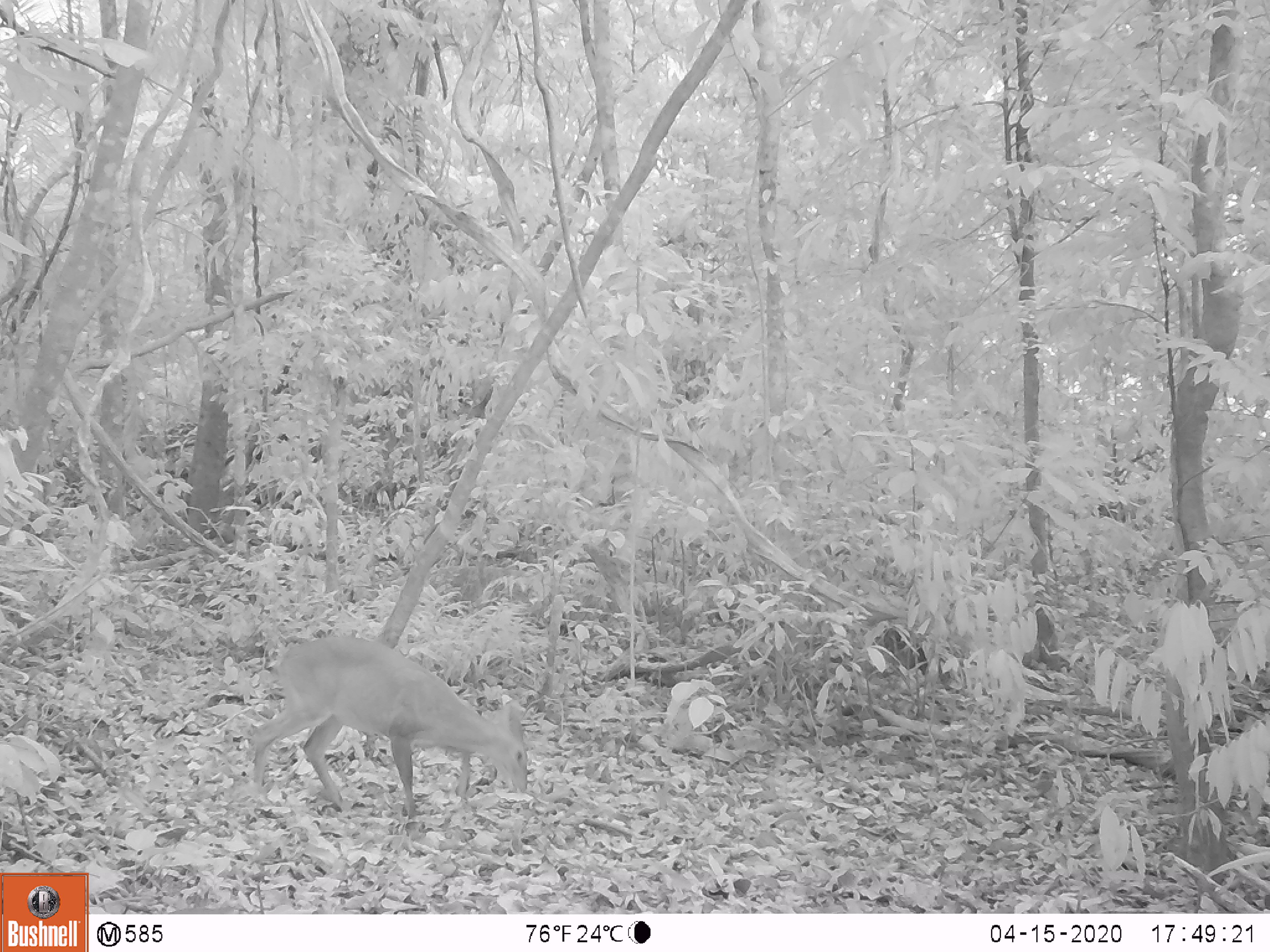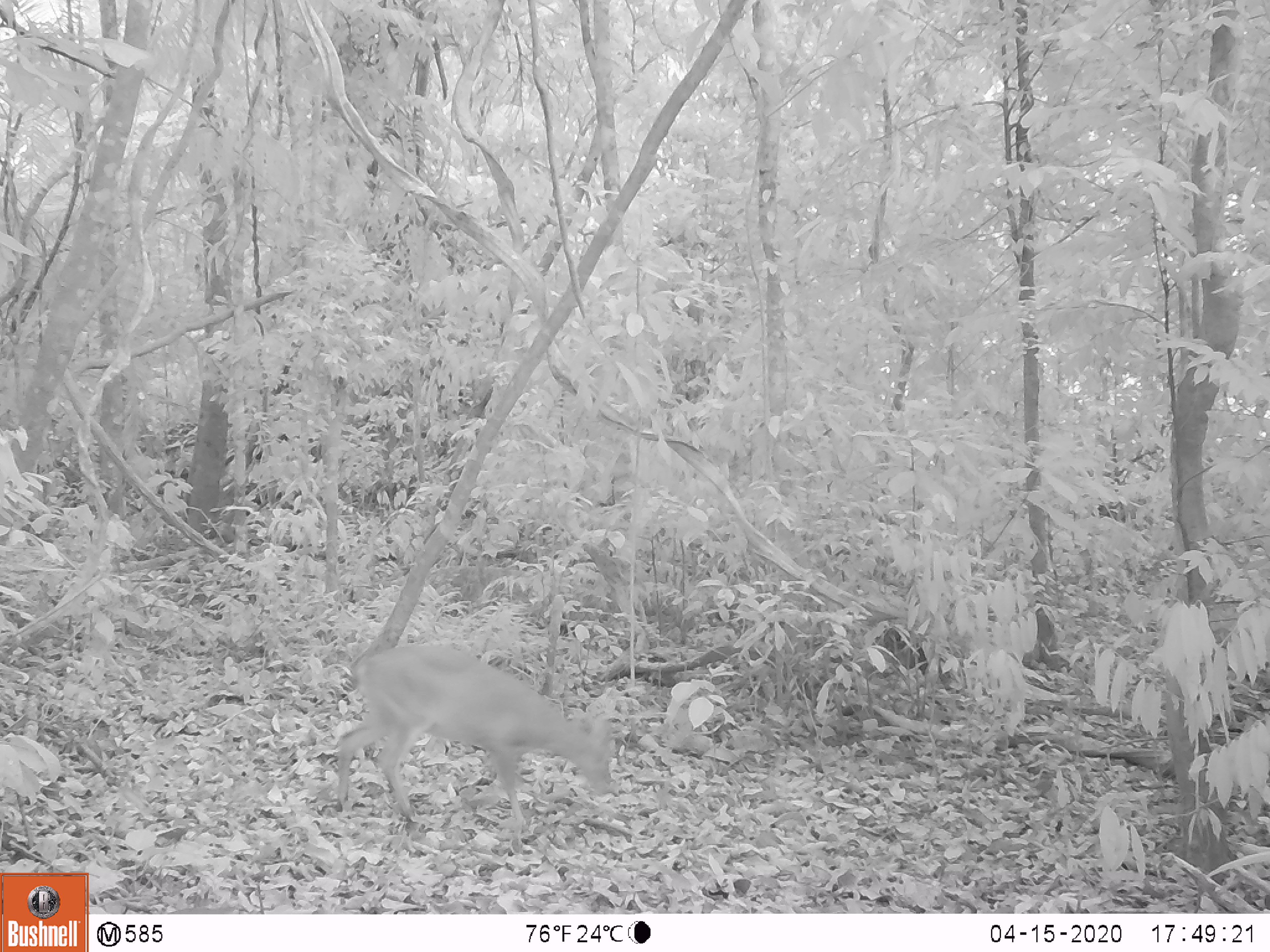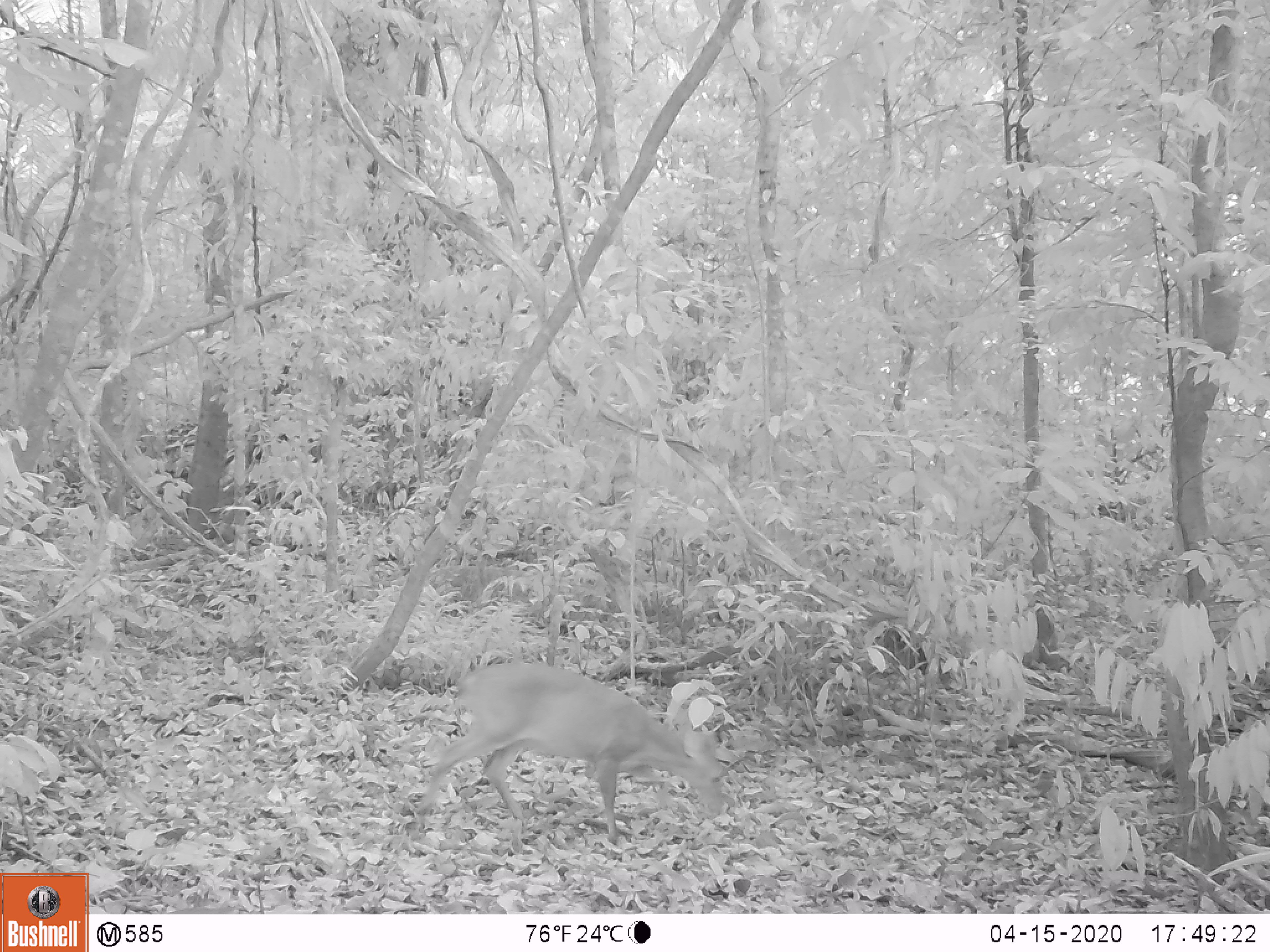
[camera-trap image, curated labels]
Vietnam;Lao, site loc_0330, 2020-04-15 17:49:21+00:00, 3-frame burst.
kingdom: Animalia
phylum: Chordata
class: Mammalia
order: Artiodactyla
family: Cervidae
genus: Muntiacus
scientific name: Muntiacus vuquangensis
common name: large-antlered muntjac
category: large antlered muntjac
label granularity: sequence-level